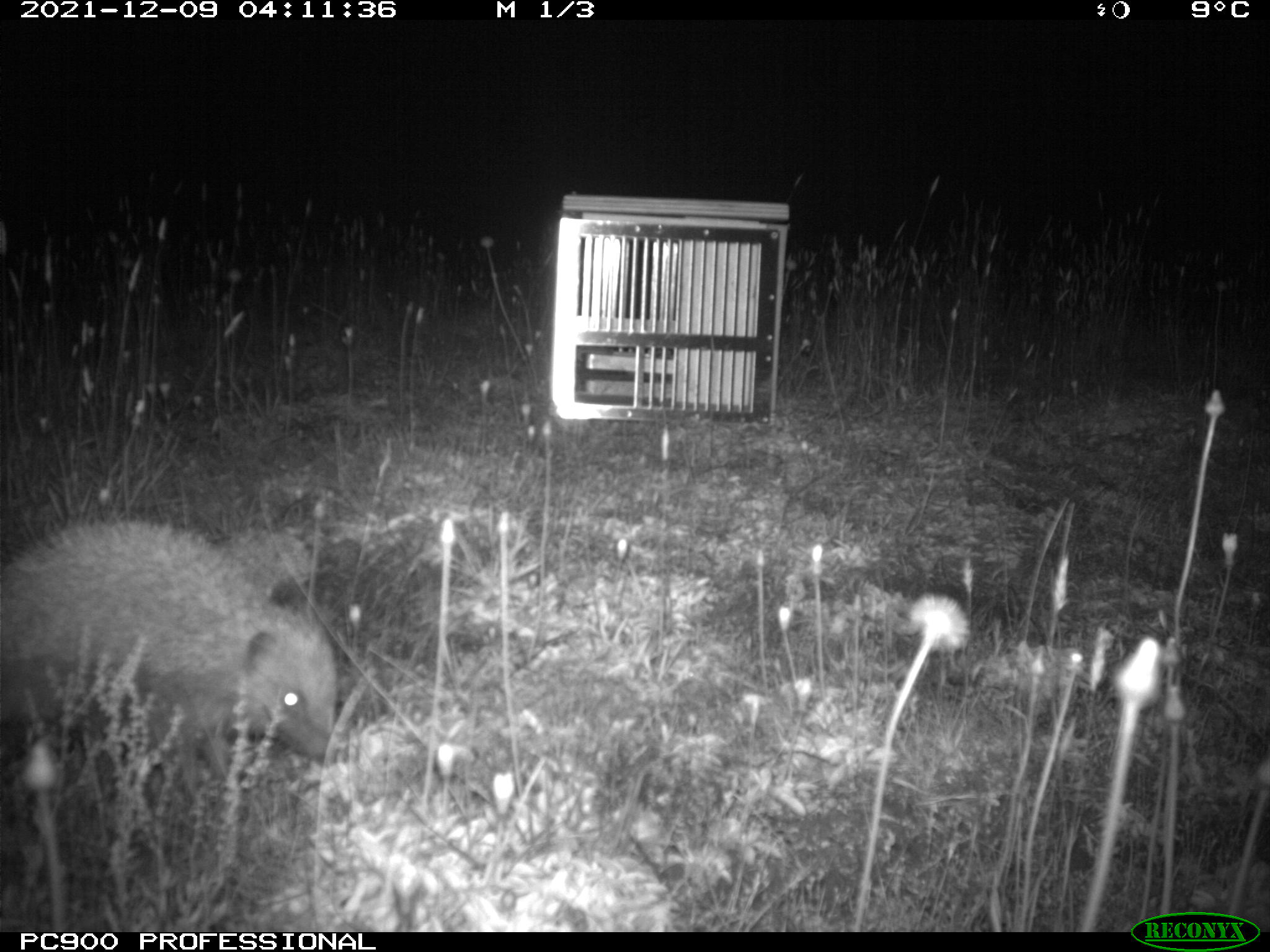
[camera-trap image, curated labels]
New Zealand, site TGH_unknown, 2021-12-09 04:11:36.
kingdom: Animalia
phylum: Chordata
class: Mammalia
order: Eulipotyphla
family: Erinaceidae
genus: Erinaceus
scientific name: Erinaceus europaeus europaeus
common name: european hedgehog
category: hedgehog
Hedgehog (european hedgehog) (Erinaceus europaeus europaeus).